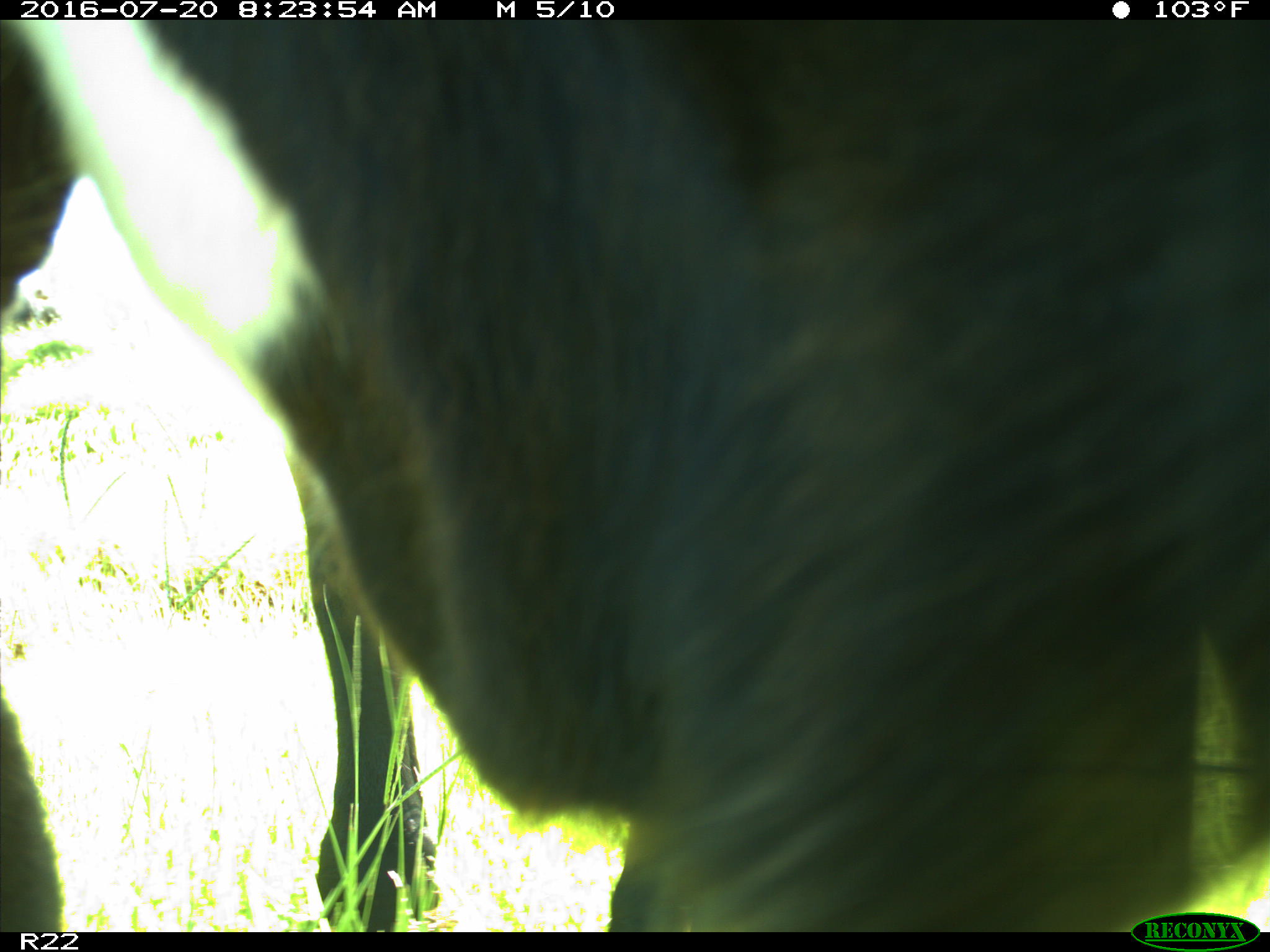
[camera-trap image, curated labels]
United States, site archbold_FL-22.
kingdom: Animalia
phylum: Chordata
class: Mammalia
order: Artiodactyla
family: Bovidae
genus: Bos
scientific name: Bos taurus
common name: domestic cow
Bos taurus (domestic cow).